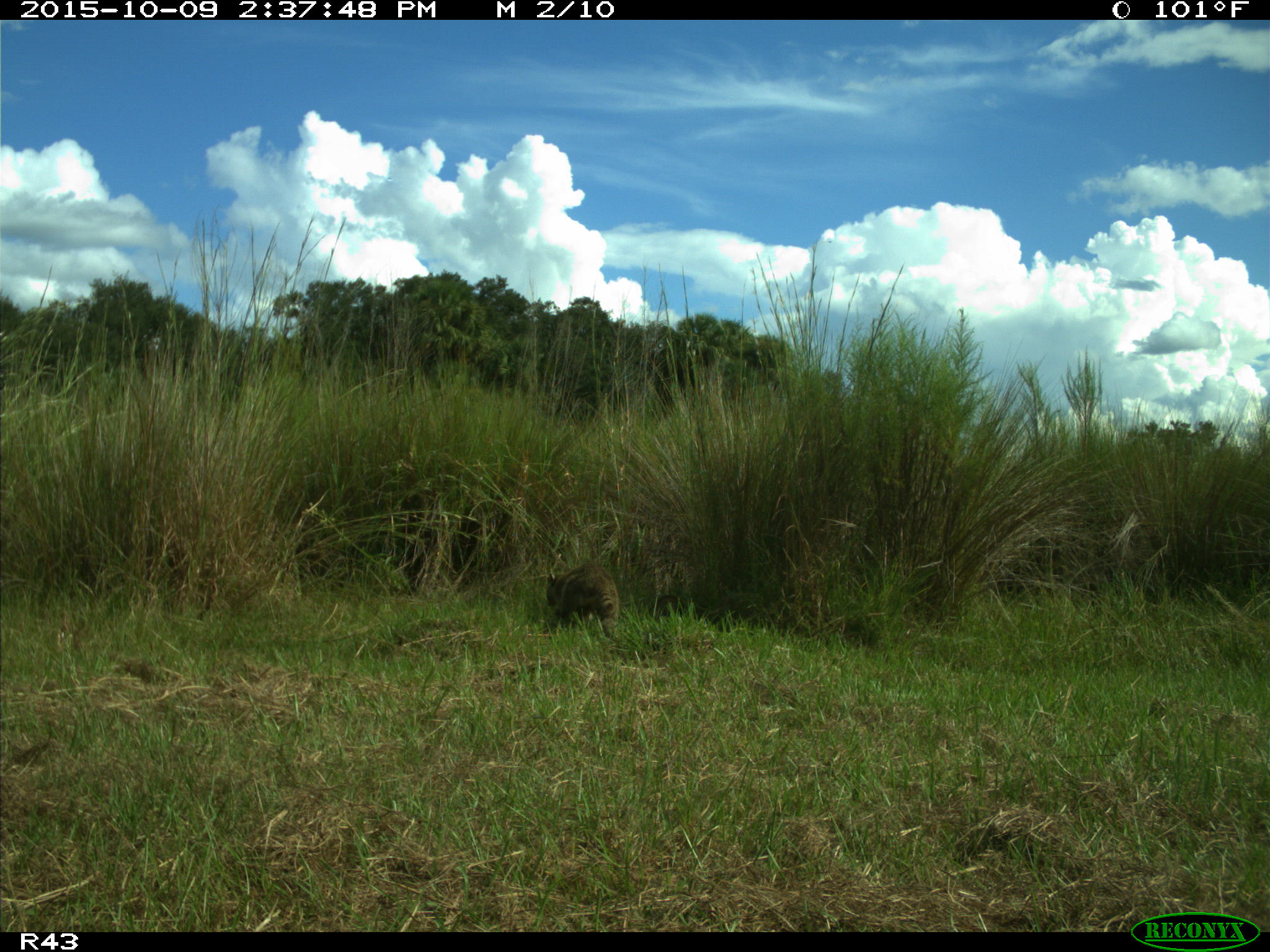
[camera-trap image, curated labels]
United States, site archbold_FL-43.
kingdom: Animalia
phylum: Chordata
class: Mammalia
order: Carnivora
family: Procyonidae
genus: Procyon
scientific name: Procyon lotor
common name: common raccoon